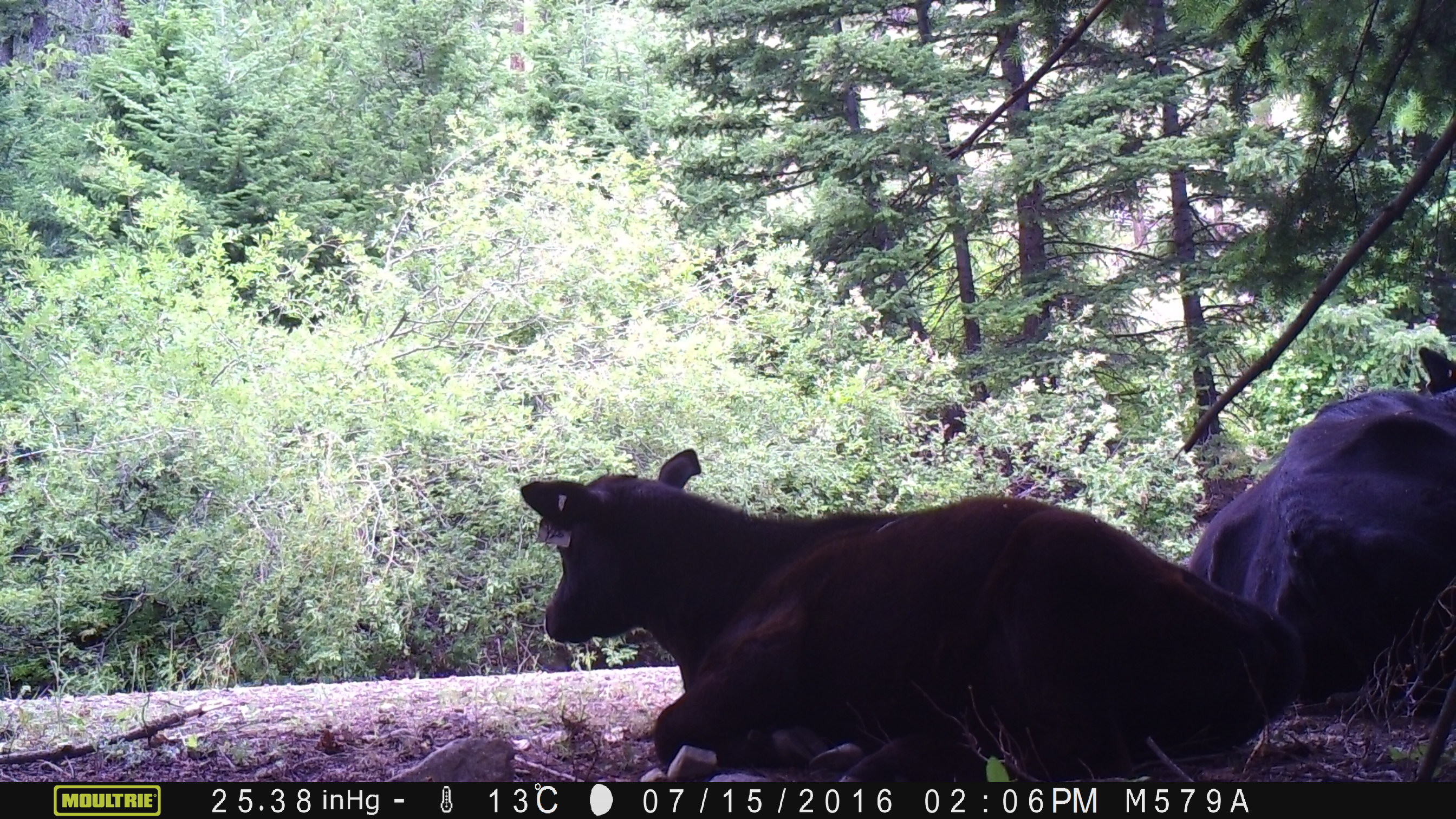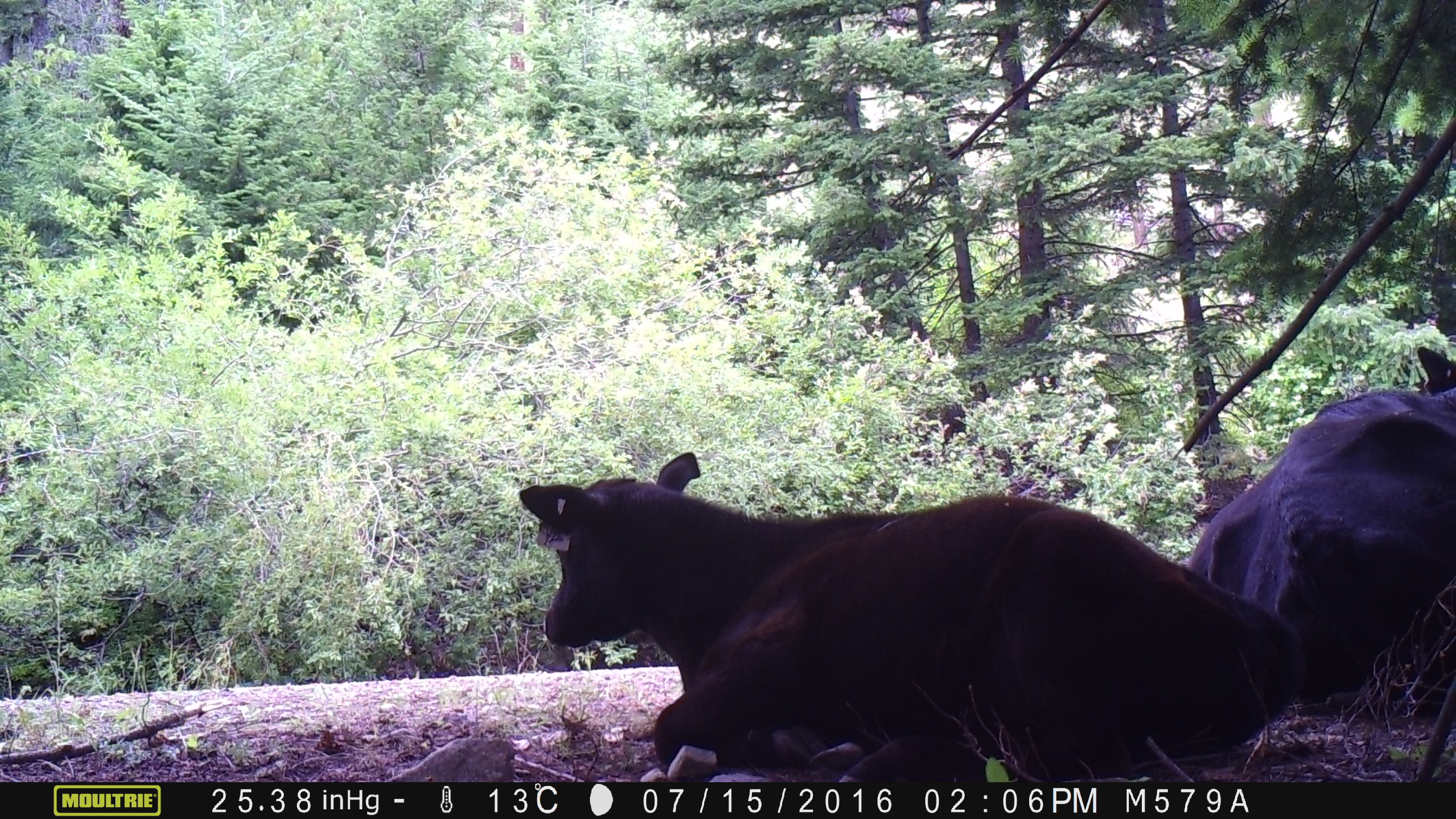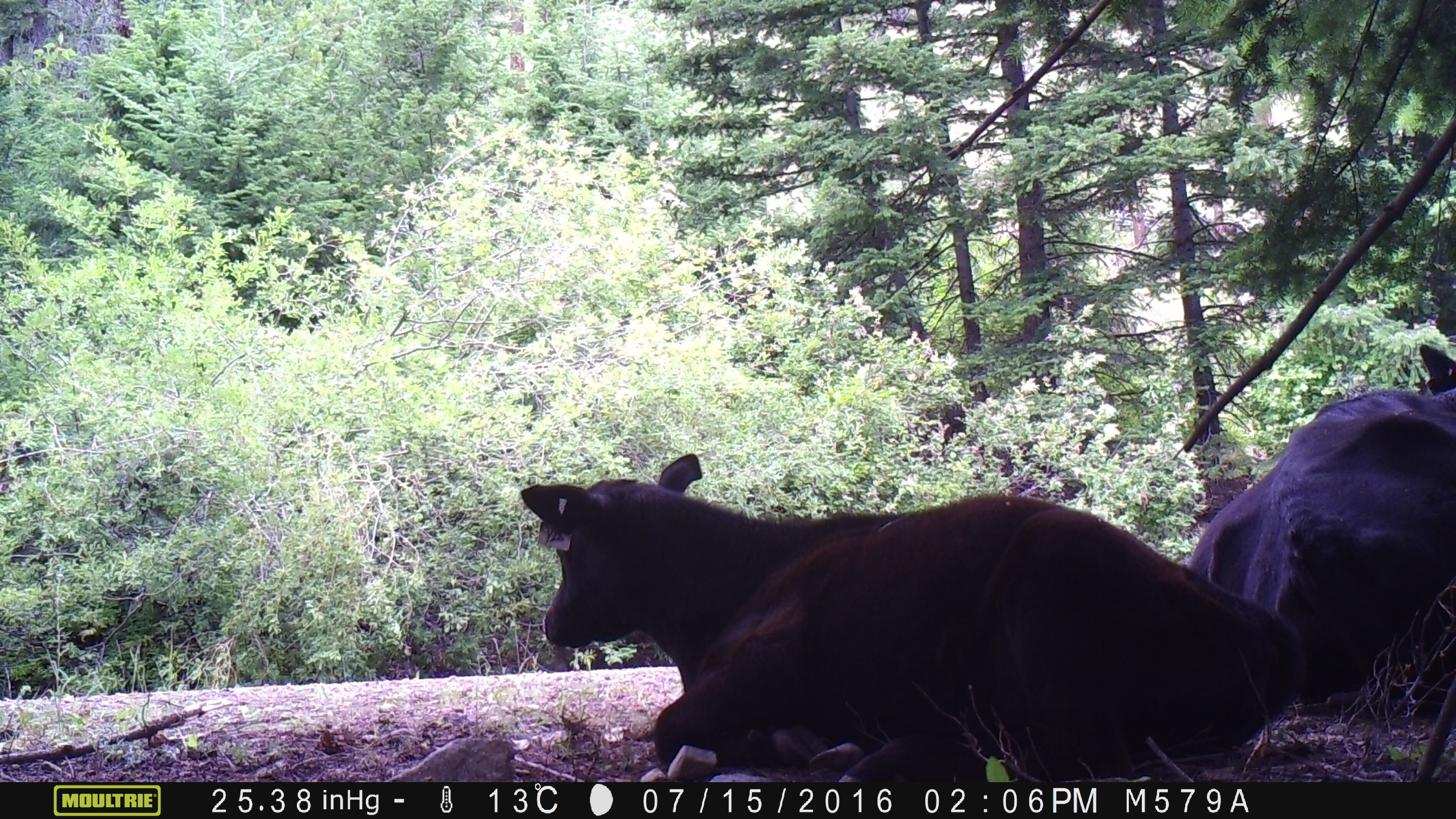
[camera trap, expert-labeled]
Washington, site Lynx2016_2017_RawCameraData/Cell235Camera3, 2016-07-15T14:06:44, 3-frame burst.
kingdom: Animalia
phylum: Chordata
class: Mammalia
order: Artiodactyla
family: Bovidae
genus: Bos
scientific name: Bos taurus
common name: domestic cattle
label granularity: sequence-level